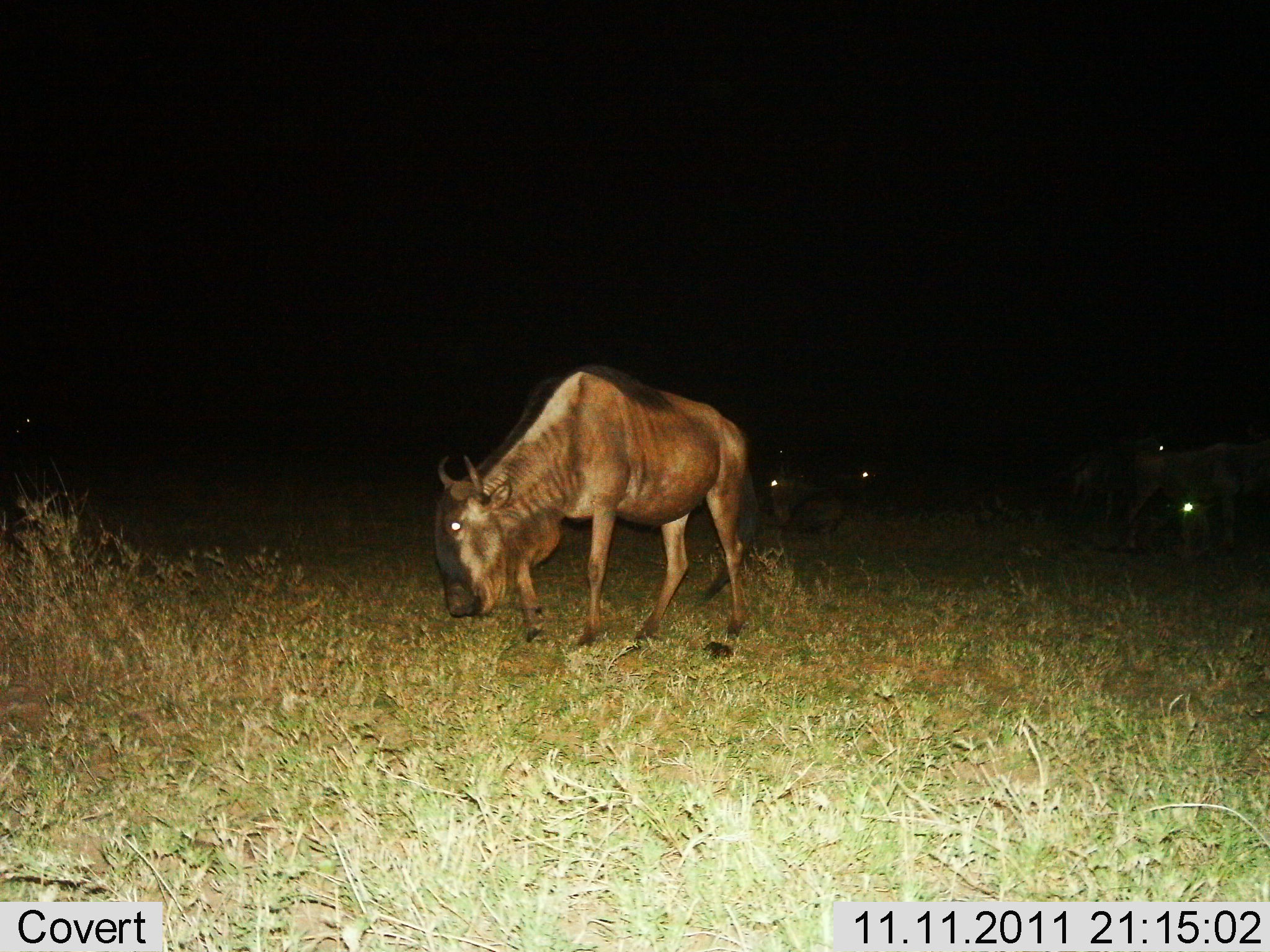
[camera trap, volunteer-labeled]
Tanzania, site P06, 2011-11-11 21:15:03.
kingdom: Animalia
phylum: Chordata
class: Mammalia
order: Artiodactyla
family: Bovidae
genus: Connochaetes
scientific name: Connochaetes taurinus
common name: blue wildebeest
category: wildebeest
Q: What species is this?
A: Wildebeest (blue wildebeest) (Connochaetes taurinus).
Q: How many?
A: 5.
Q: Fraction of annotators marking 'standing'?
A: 50%.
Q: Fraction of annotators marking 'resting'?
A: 12%.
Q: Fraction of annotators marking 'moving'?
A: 31%.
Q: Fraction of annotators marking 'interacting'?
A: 0%.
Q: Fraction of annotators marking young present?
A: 0%.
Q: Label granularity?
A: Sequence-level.